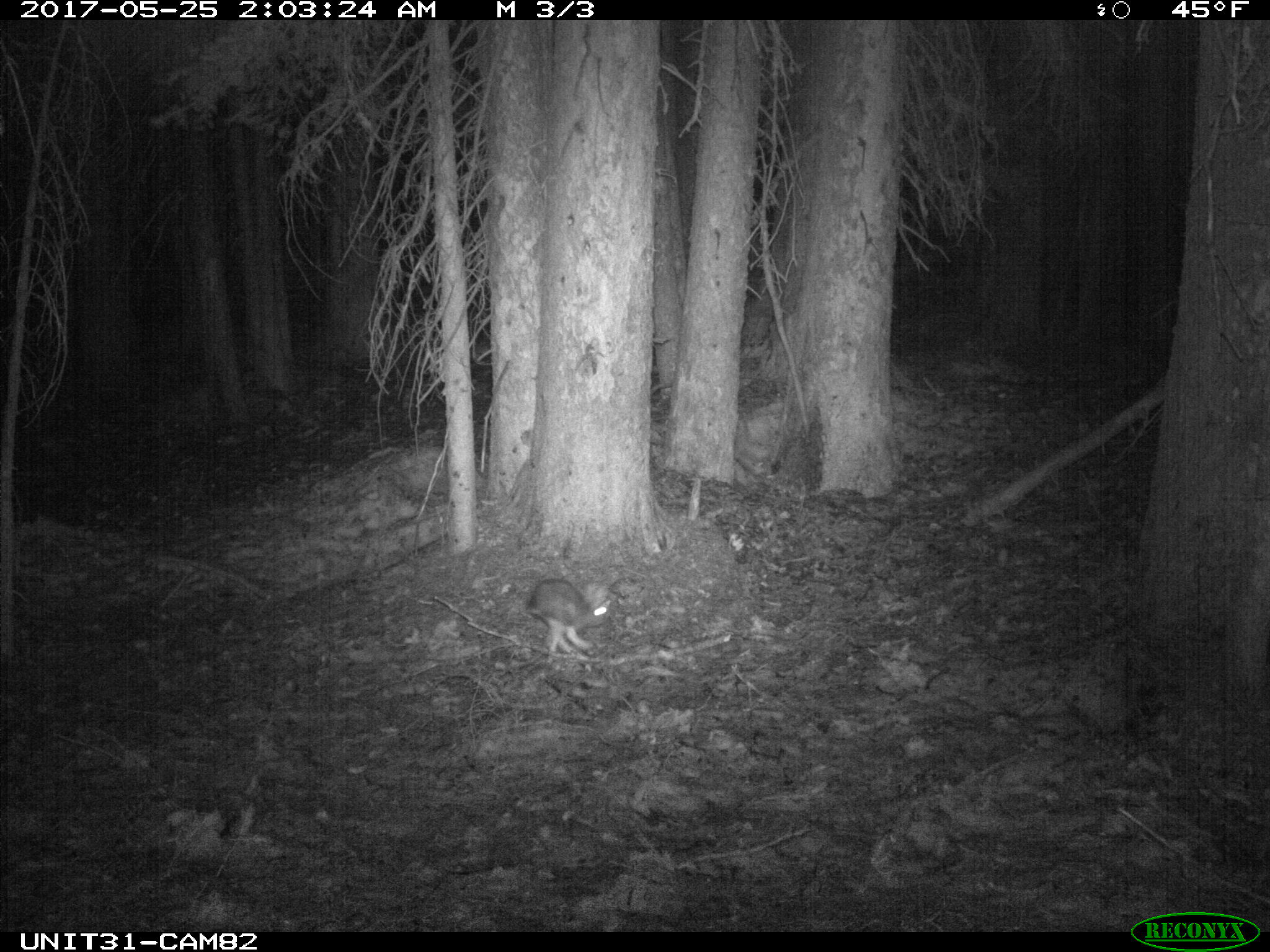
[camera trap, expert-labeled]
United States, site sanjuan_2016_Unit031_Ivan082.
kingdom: Animalia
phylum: Chordata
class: Mammalia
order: Lagomorpha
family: Leporidae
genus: Lepus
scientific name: Lepus americanus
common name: snowshoe hare